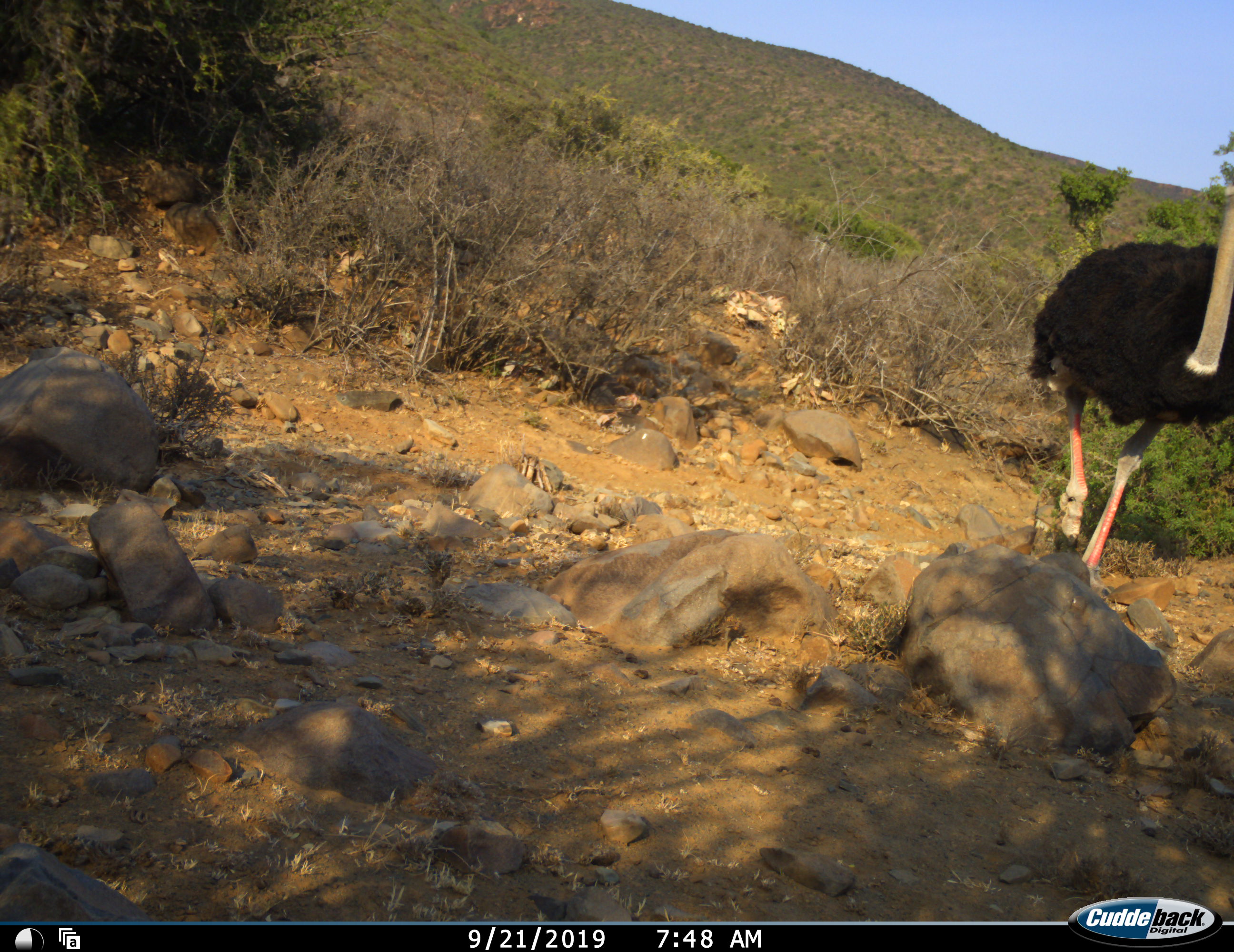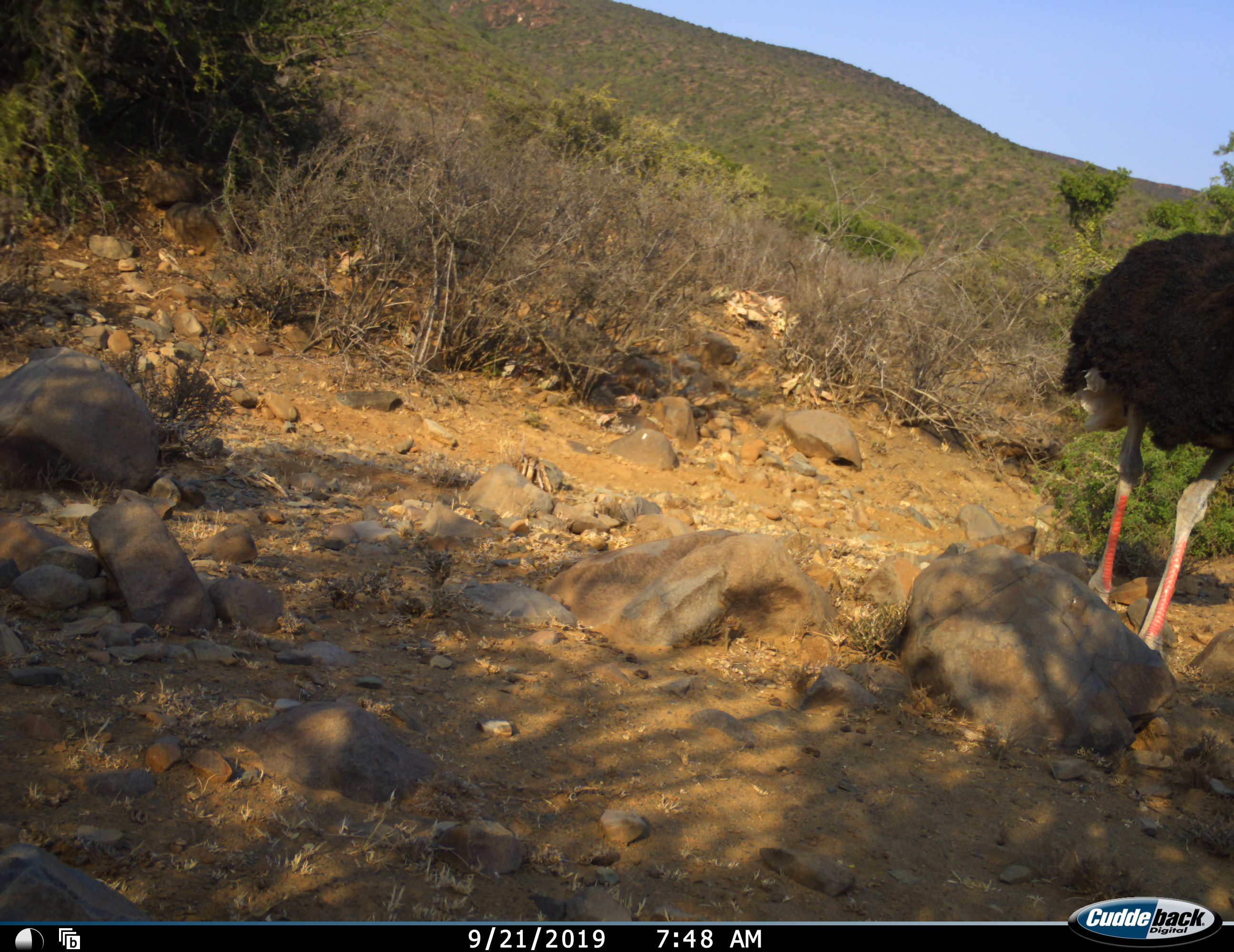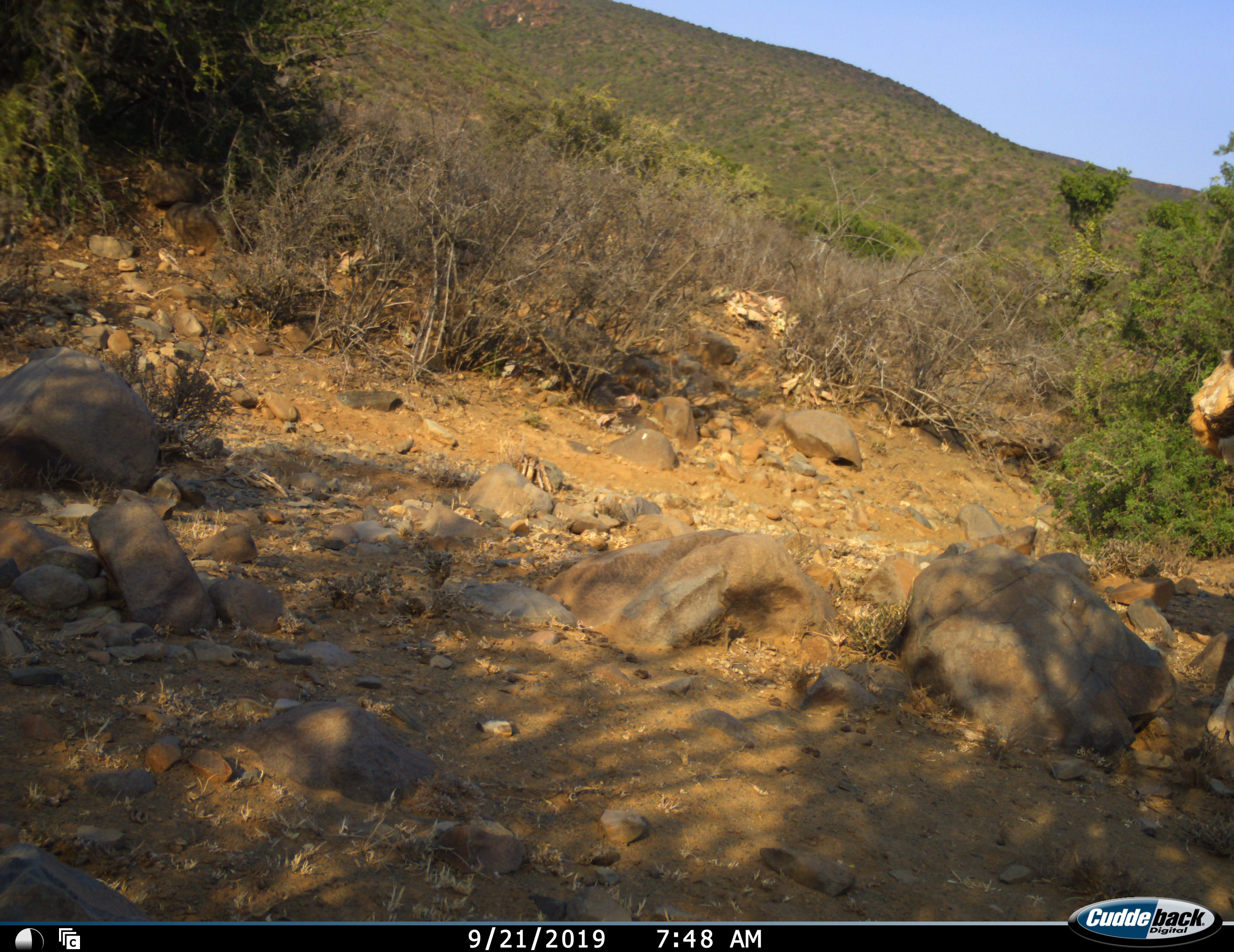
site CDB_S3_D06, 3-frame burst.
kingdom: Animalia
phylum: Chordata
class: Aves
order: Struthioniformes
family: Struthionidae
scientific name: Struthionidae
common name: ostrich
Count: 1.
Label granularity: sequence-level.